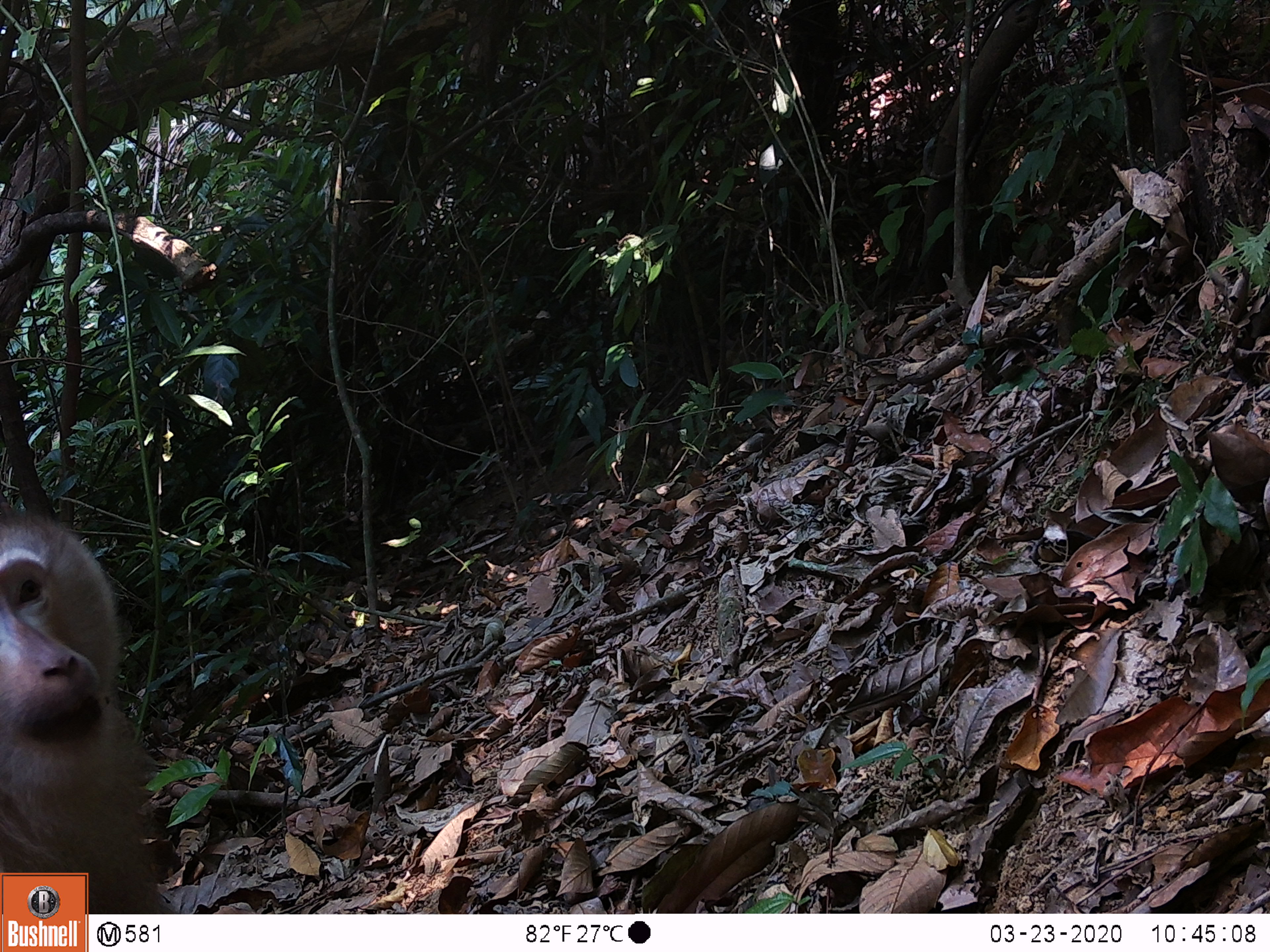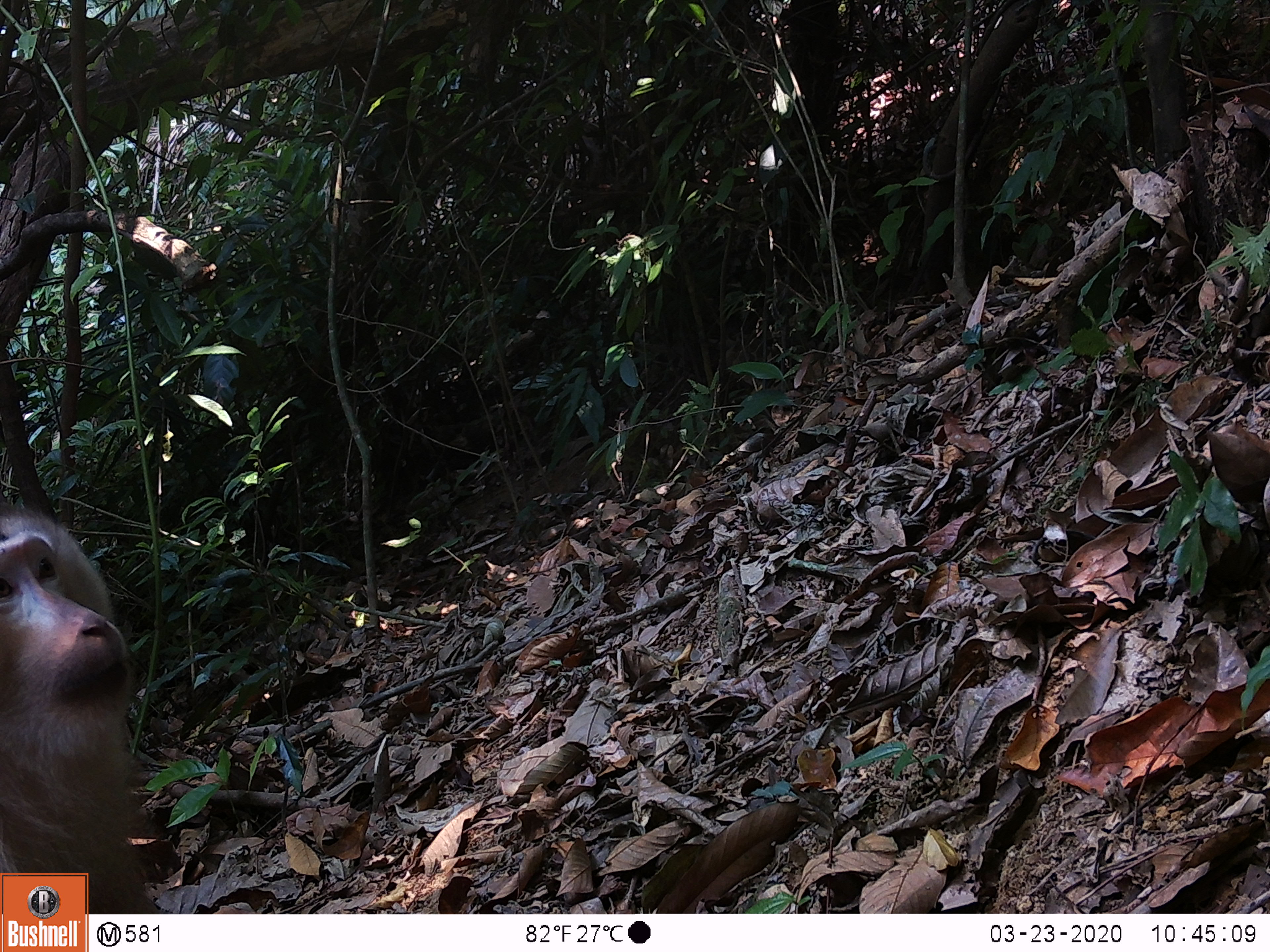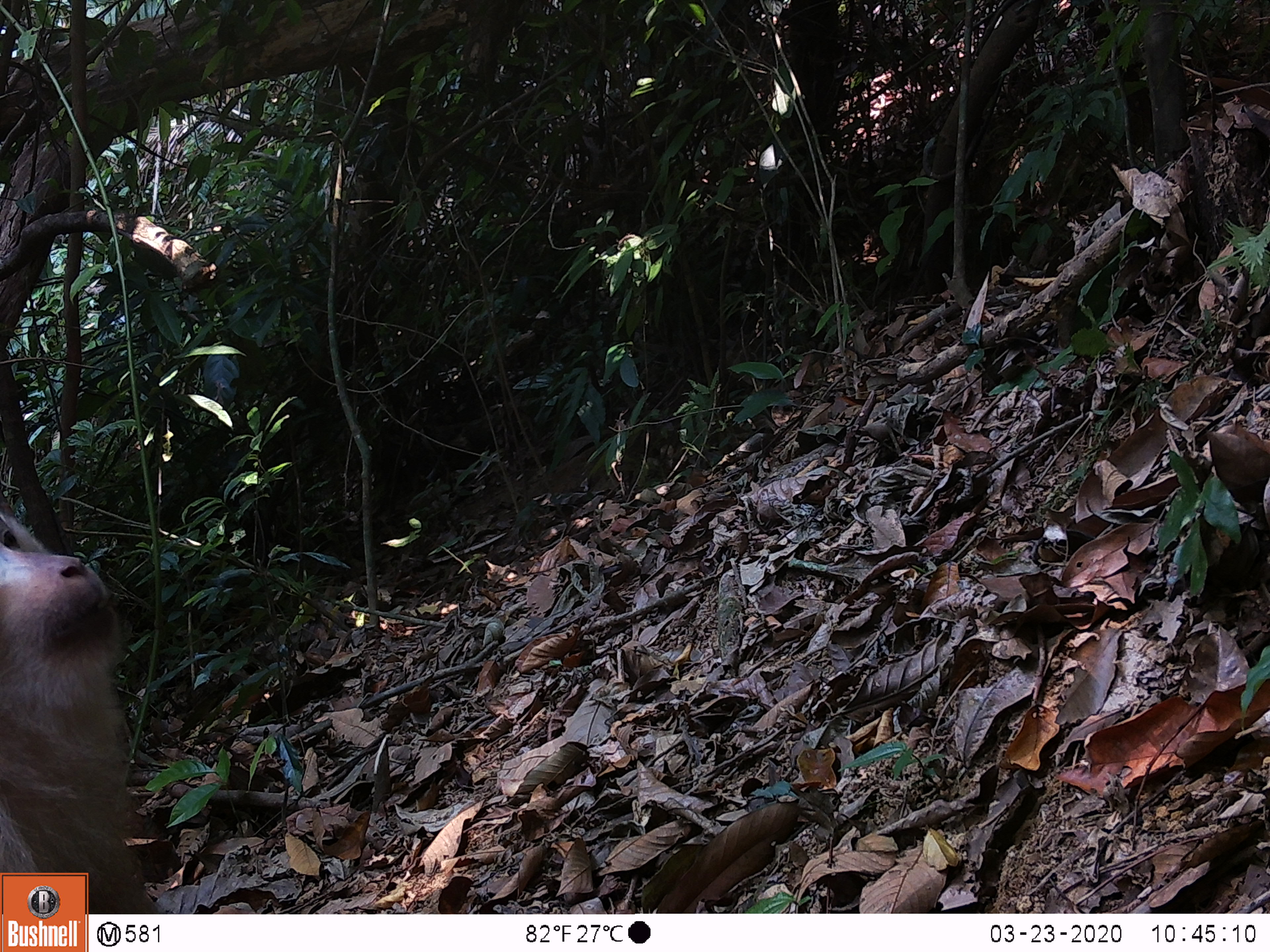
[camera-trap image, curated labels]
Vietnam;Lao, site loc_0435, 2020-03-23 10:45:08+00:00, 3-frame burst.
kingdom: Animalia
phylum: Chordata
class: Mammalia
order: Primates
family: Cercopithecidae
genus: Macaca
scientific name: Macaca nemestrina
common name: pig-tailed macaque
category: pig tailed macaque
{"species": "pig tailed macaque (pig-tailed macaque) (Macaca nemestrina)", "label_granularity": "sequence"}